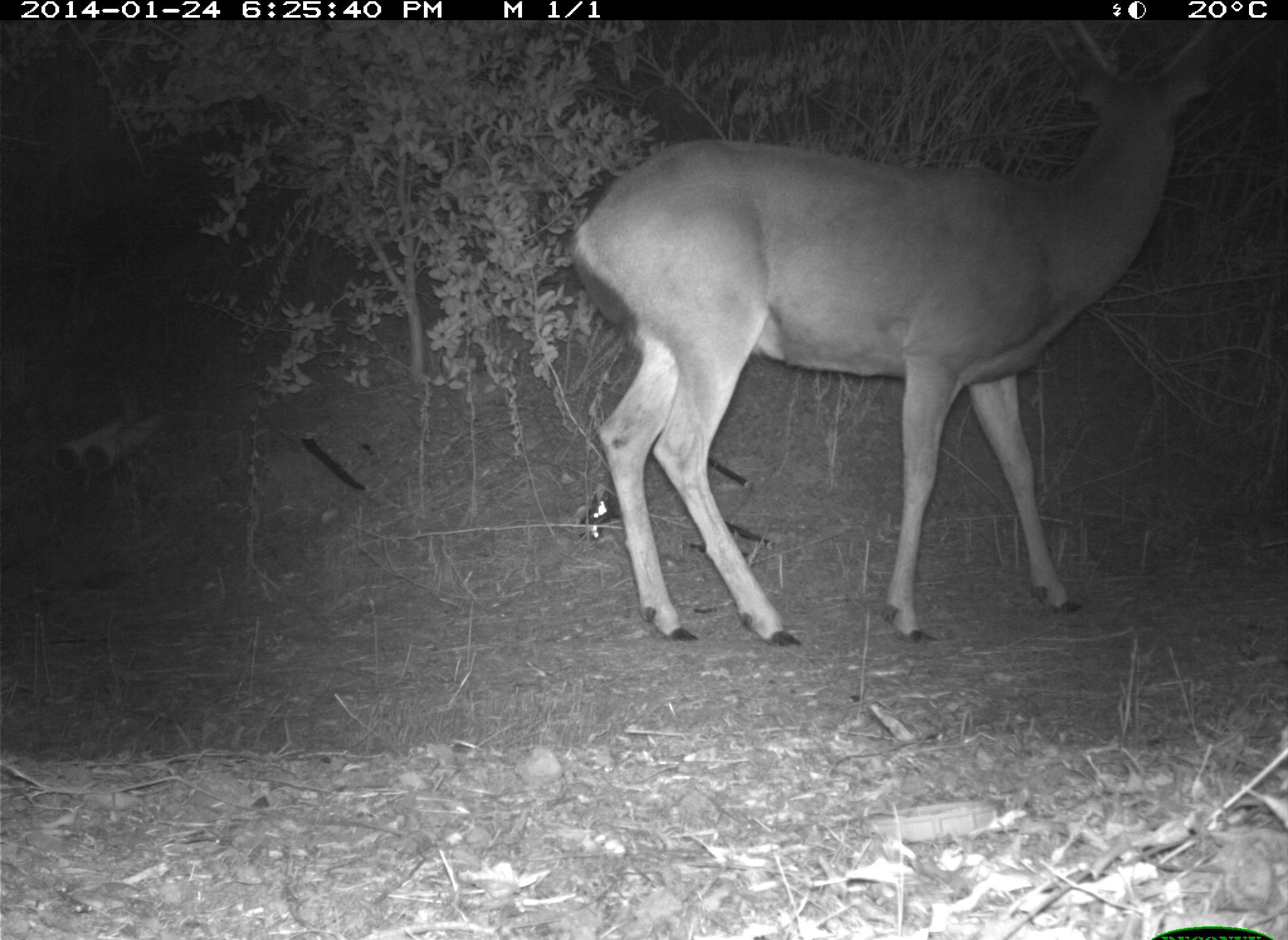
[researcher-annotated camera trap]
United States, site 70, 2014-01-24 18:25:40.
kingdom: Animalia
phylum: Chordata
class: Mammalia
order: Artiodactyla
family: Cervidae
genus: Odocoileus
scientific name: Odocoileus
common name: deer